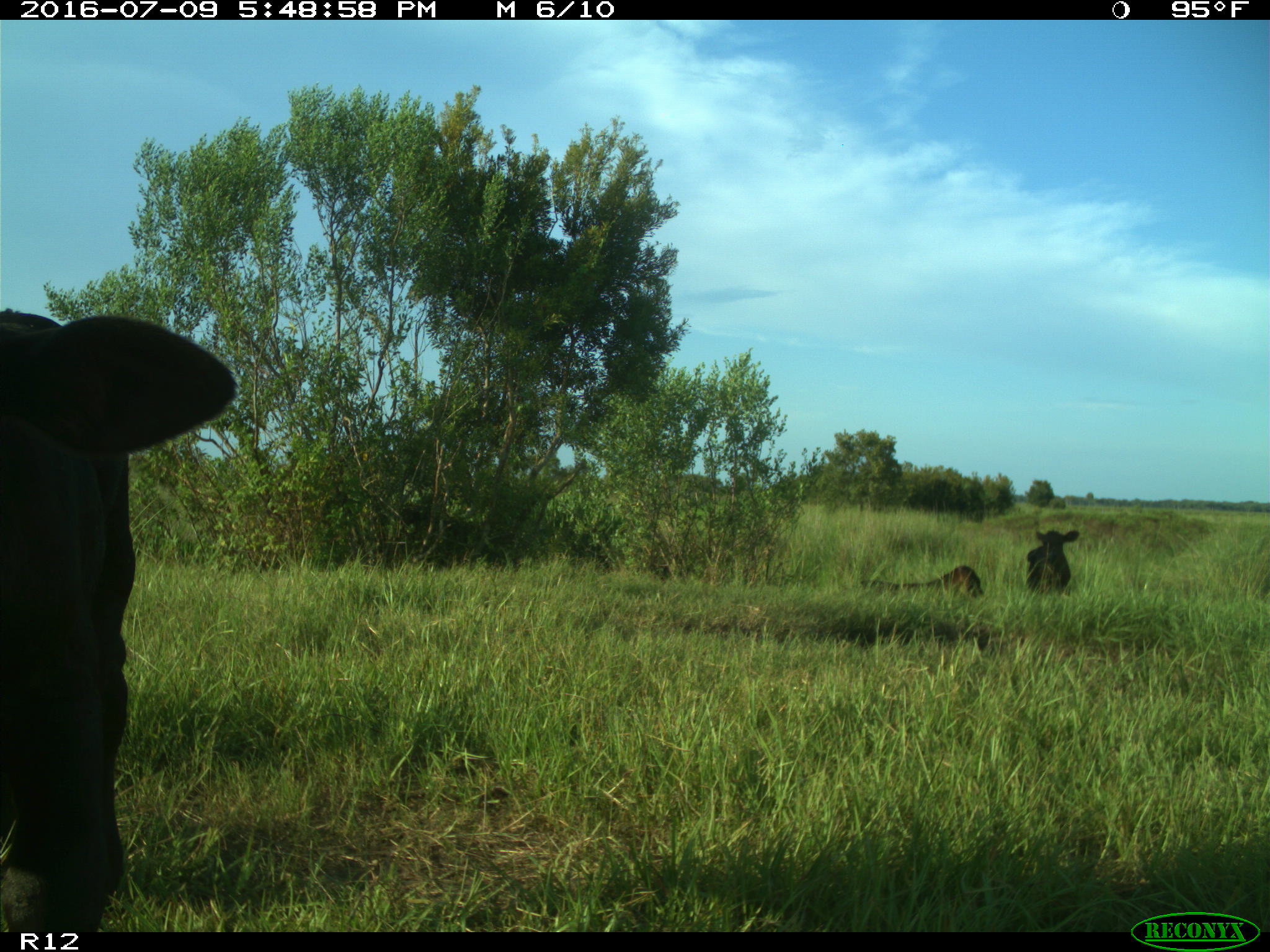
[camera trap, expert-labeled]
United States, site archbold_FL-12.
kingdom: Animalia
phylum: Chordata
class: Mammalia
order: Artiodactyla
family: Bovidae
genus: Bos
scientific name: Bos taurus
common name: domestic cow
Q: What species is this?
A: Bos taurus (domestic cow).